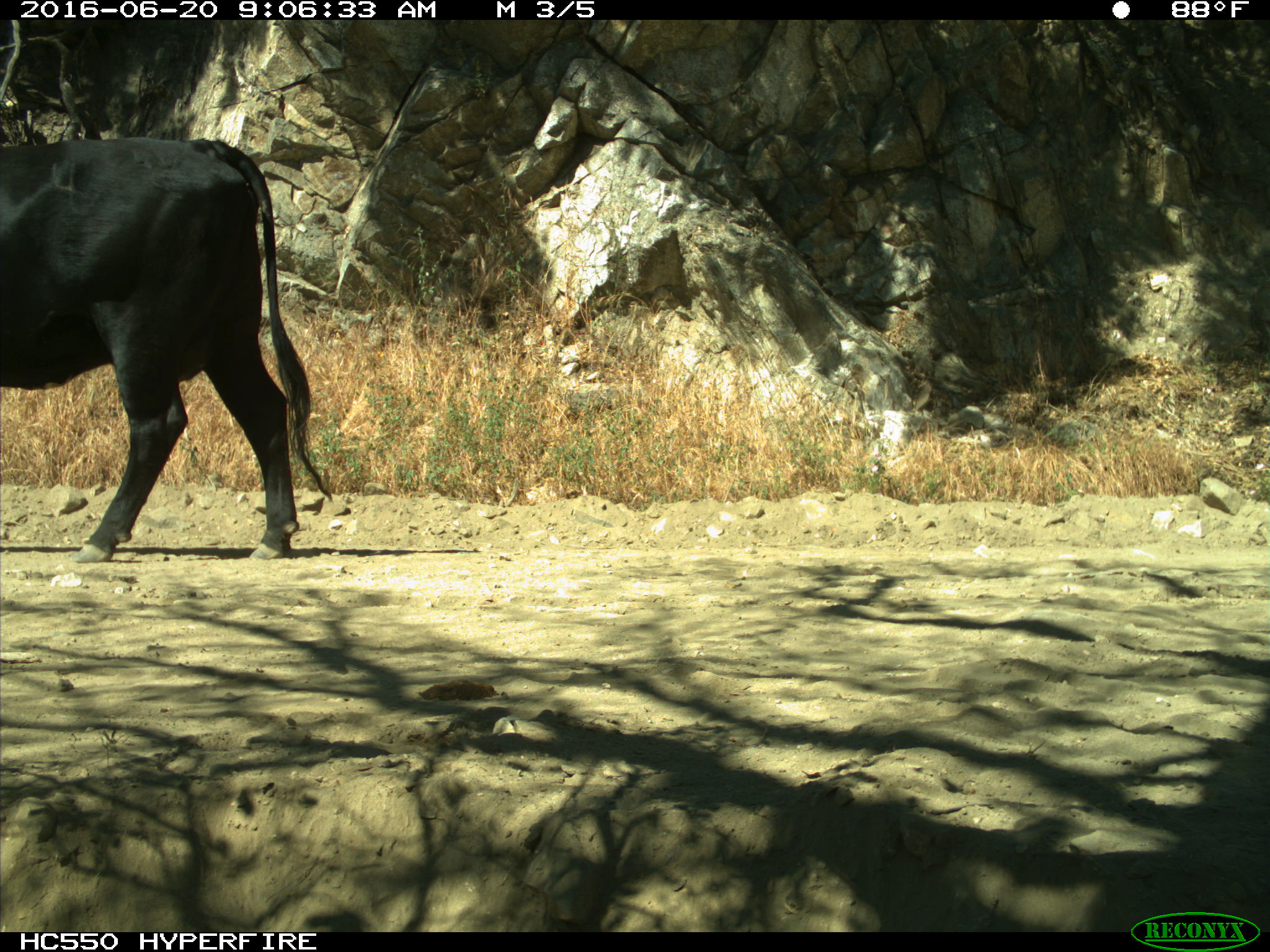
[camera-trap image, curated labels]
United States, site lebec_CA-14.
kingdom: Animalia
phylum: Chordata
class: Mammalia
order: Artiodactyla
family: Bovidae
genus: Bos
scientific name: Bos taurus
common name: domestic cow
Bos taurus (domestic cow).